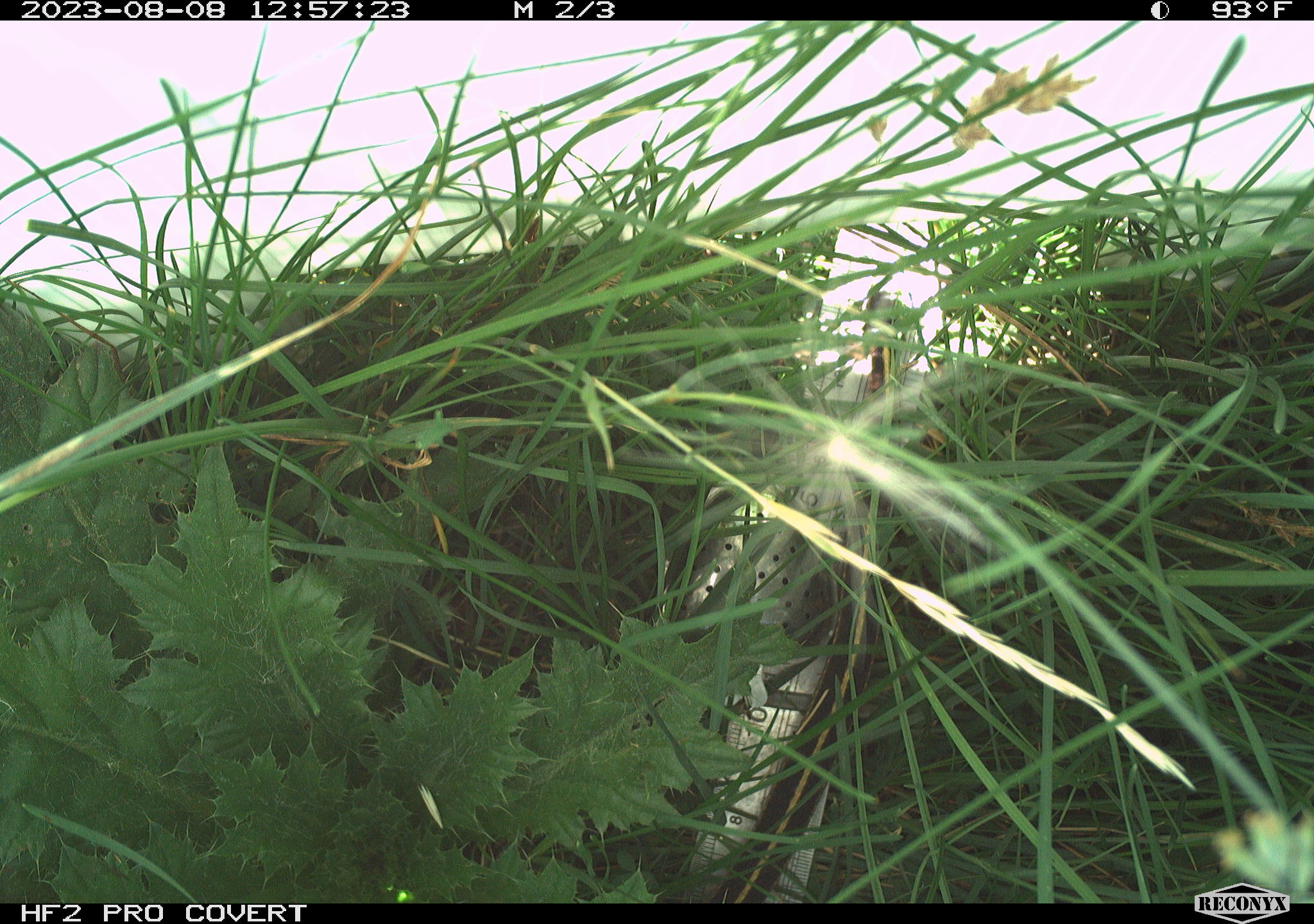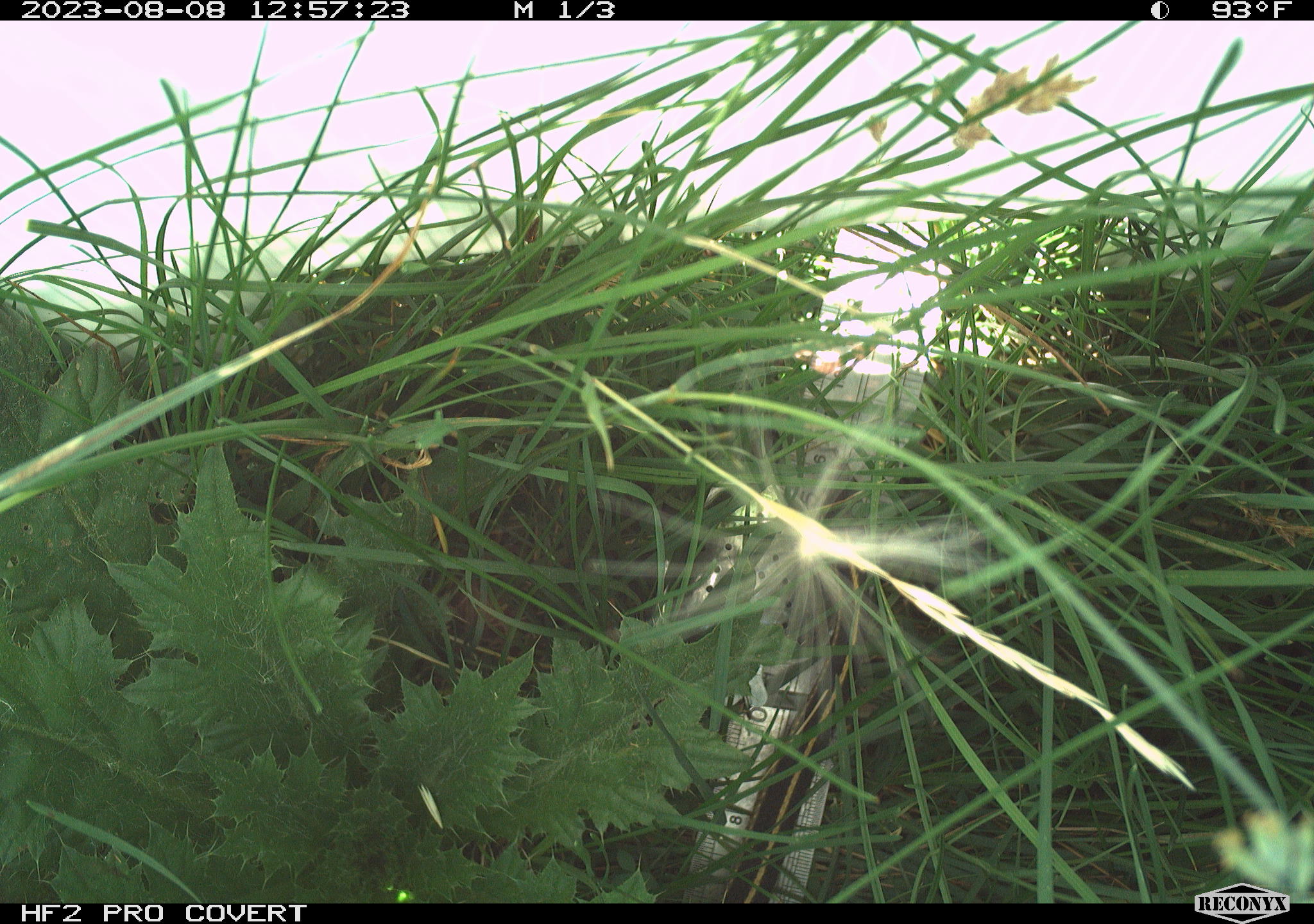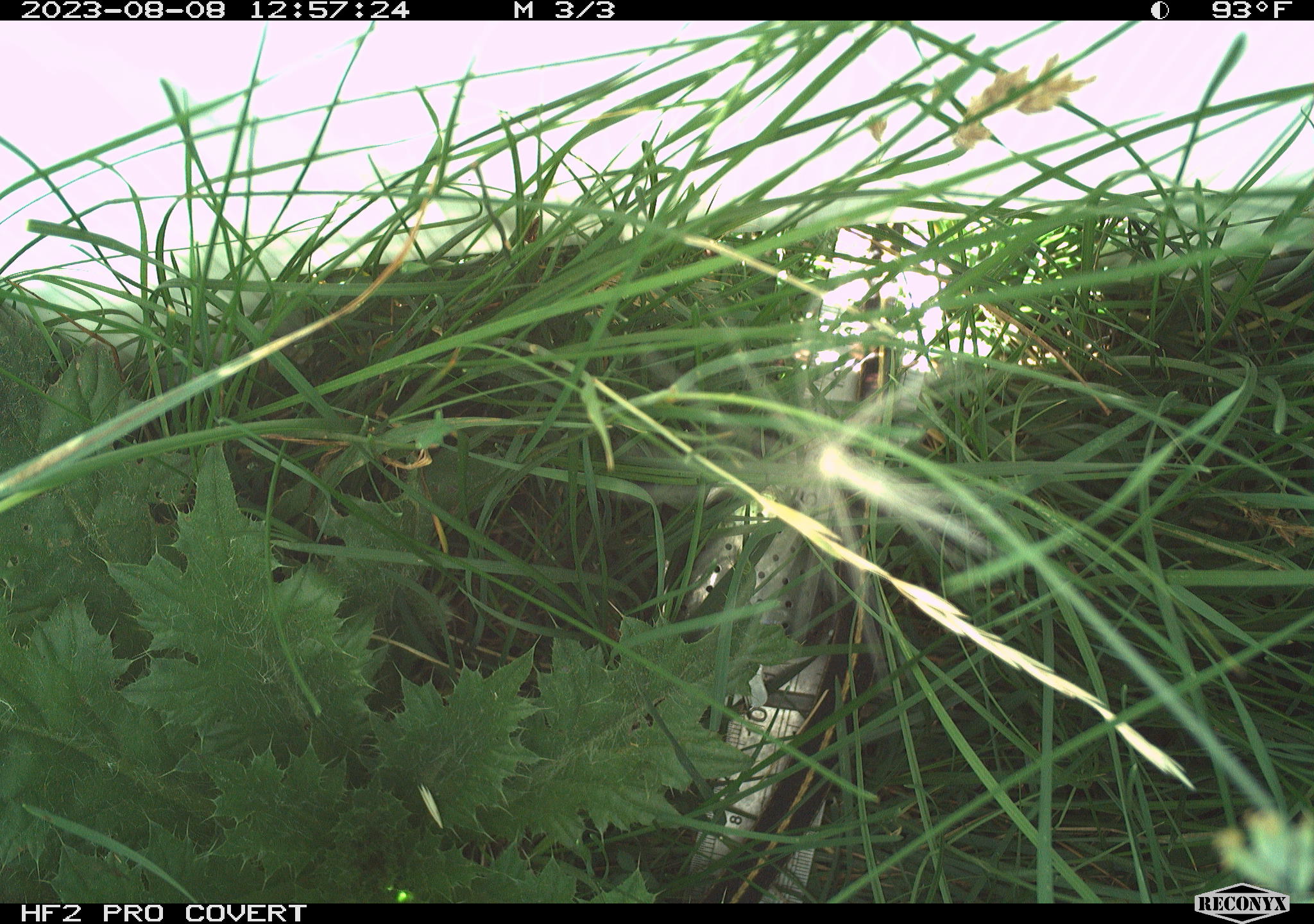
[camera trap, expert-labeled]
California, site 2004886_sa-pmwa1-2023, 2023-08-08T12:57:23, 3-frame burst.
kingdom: Animalia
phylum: Chordata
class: Reptilia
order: Squamata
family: Colubridae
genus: Thamnophis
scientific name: Thamnophis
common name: american gartersnakes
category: thamnophis species